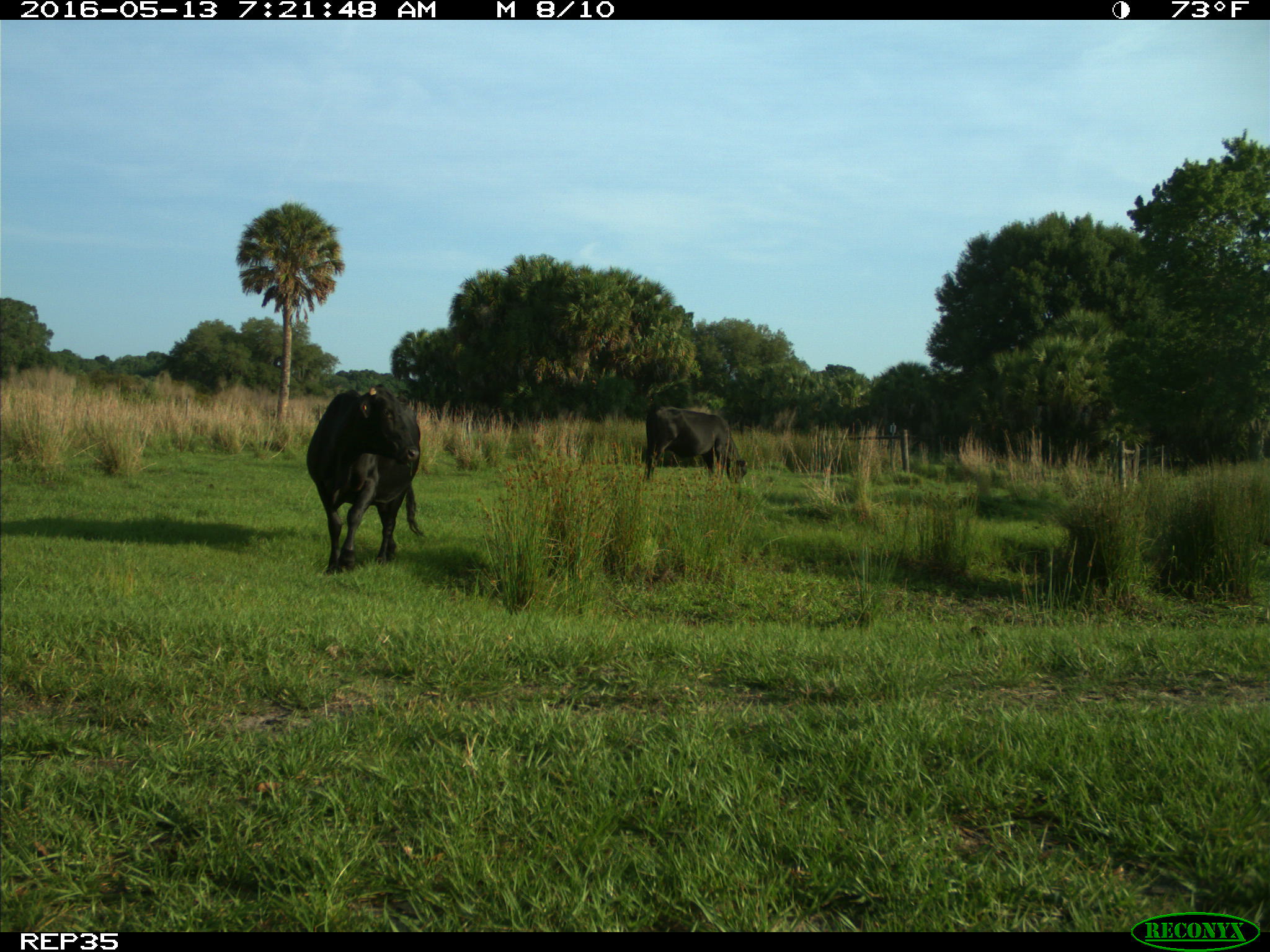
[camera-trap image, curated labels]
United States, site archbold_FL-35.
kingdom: Animalia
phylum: Chordata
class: Mammalia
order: Artiodactyla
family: Bovidae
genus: Bos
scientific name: Bos taurus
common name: domestic cow